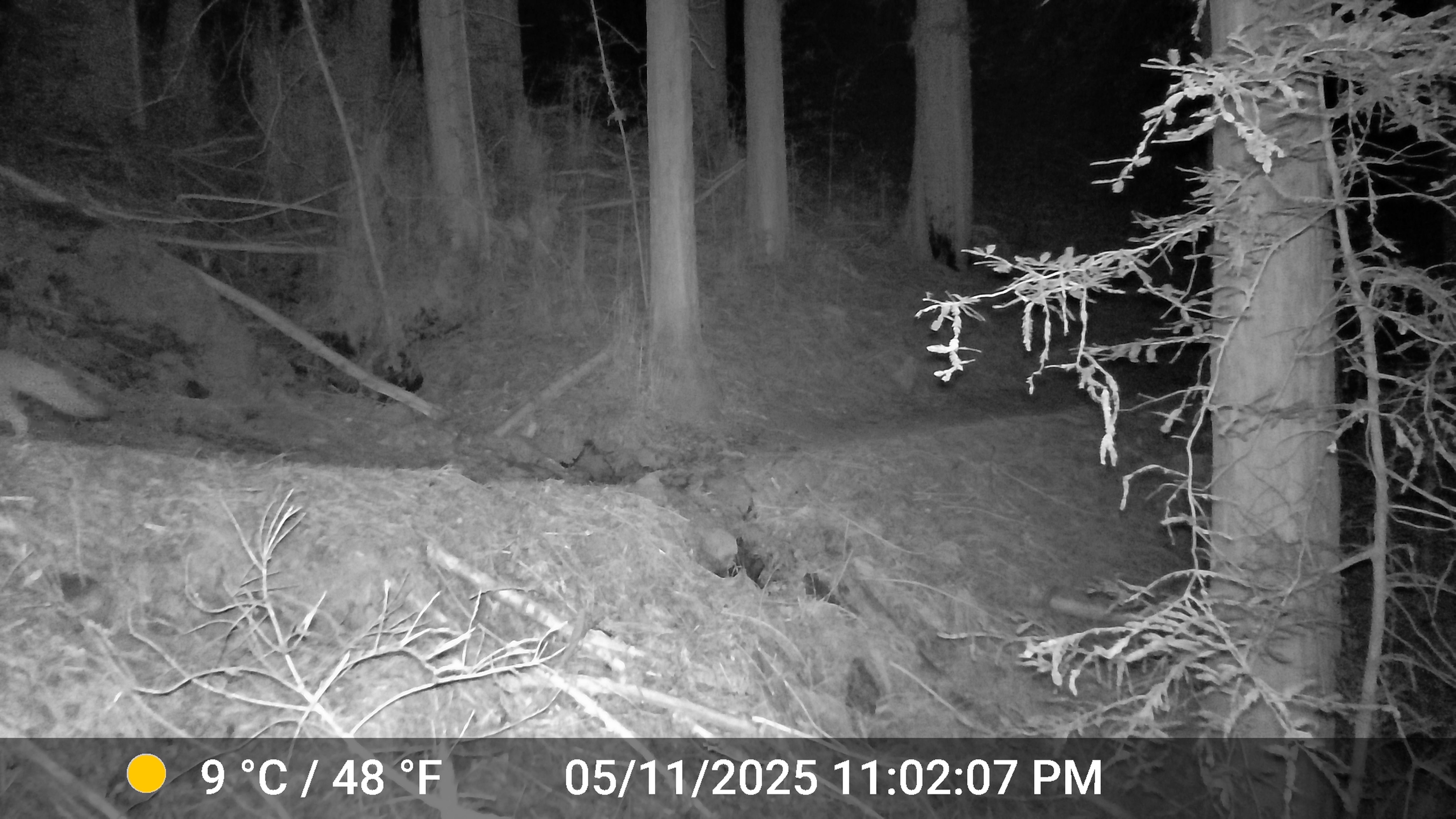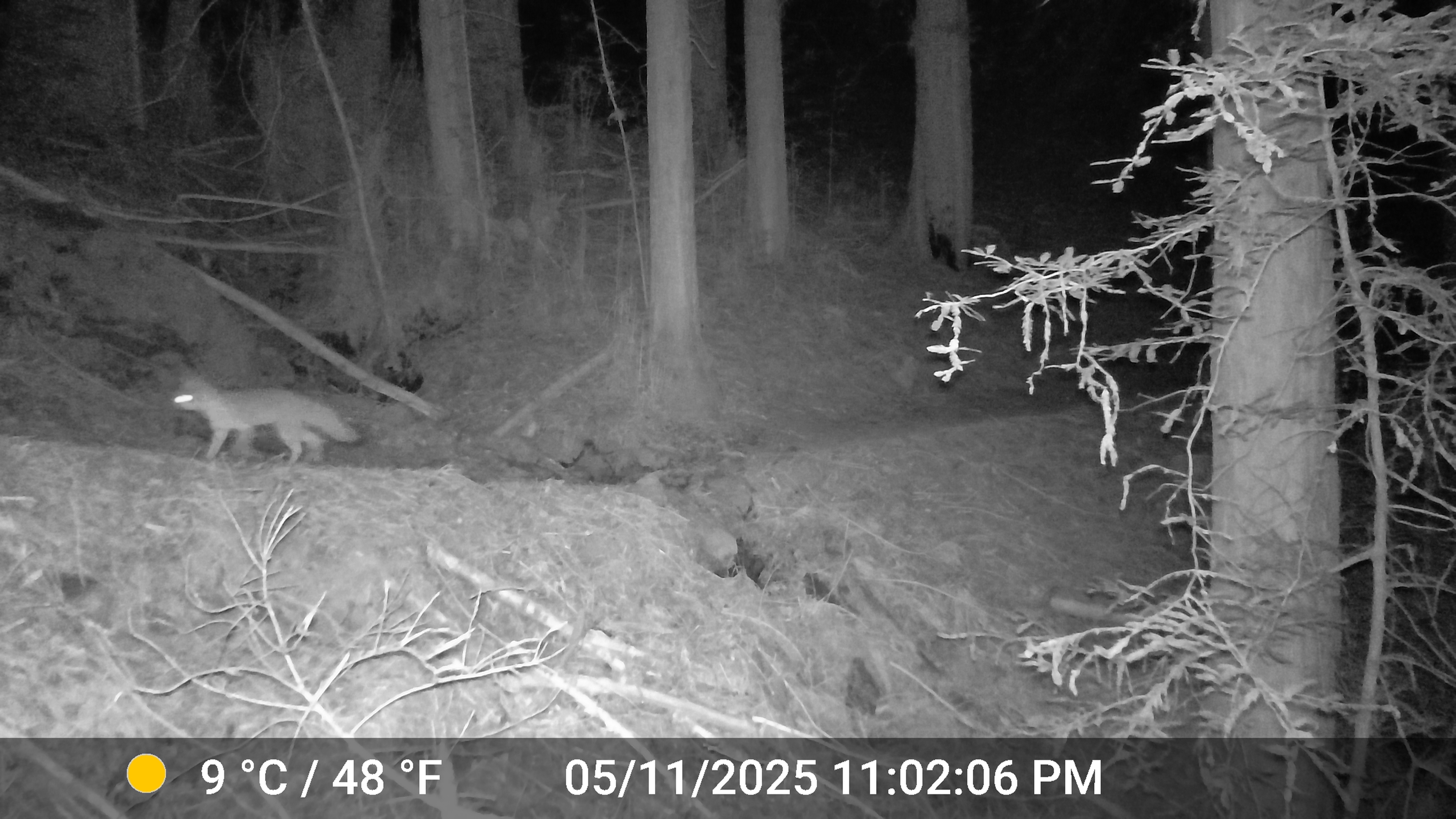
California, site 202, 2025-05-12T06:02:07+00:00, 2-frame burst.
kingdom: Animalia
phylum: Chordata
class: Mammalia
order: Carnivora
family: Canidae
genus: Urocyon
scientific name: Urocyon cinereoargenteus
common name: gray fox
Gray fox (Urocyon cinereoargenteus).